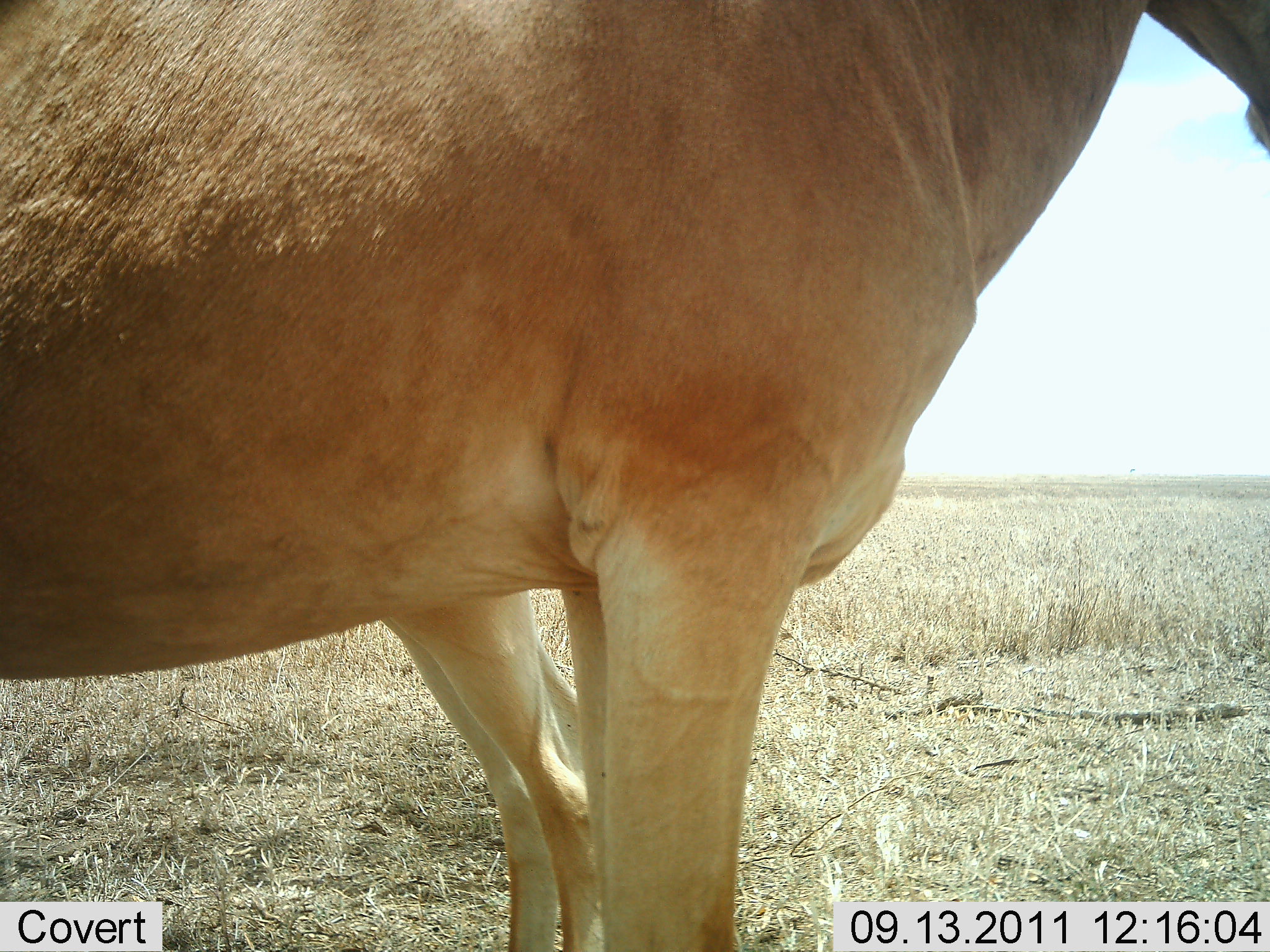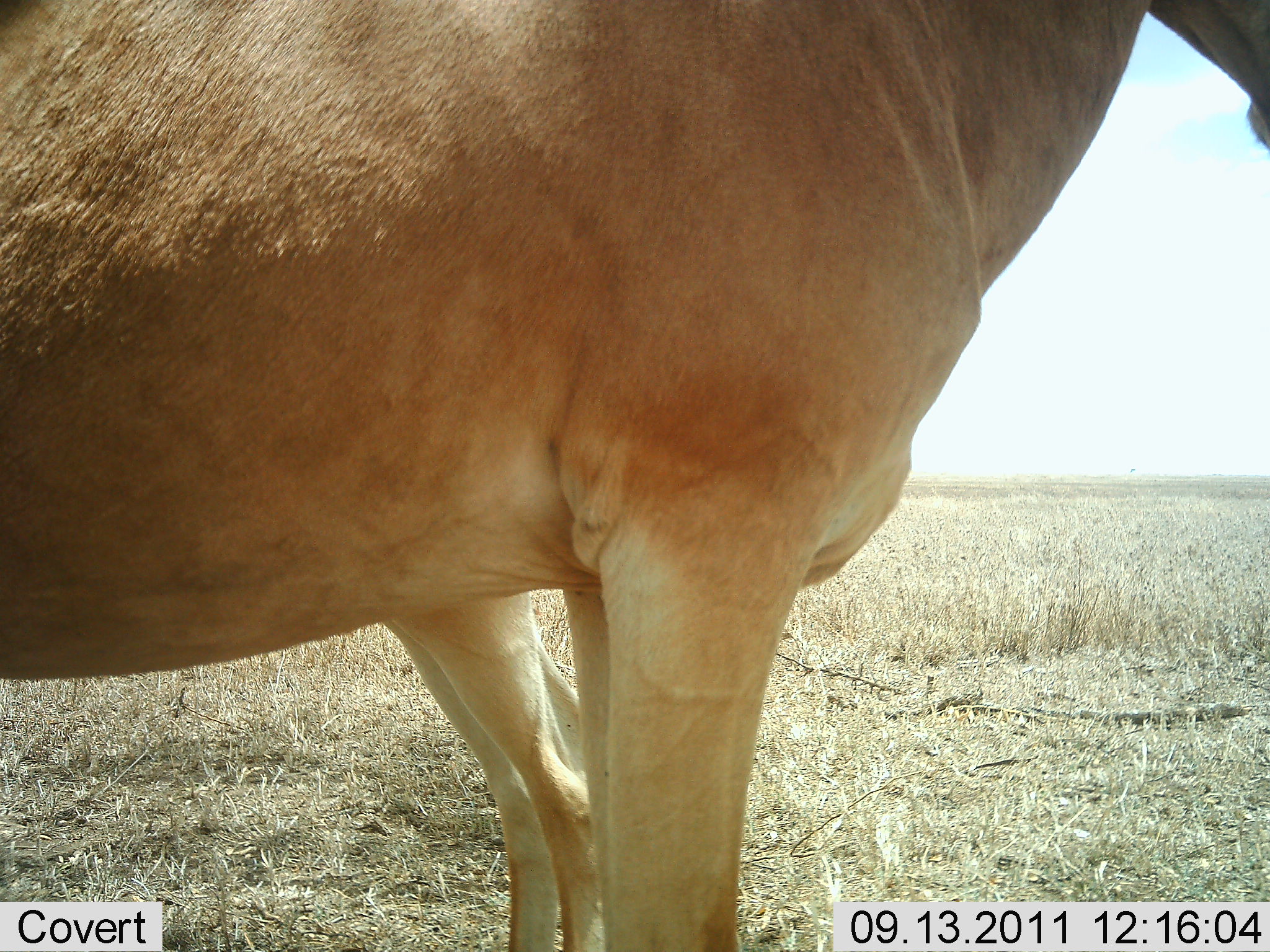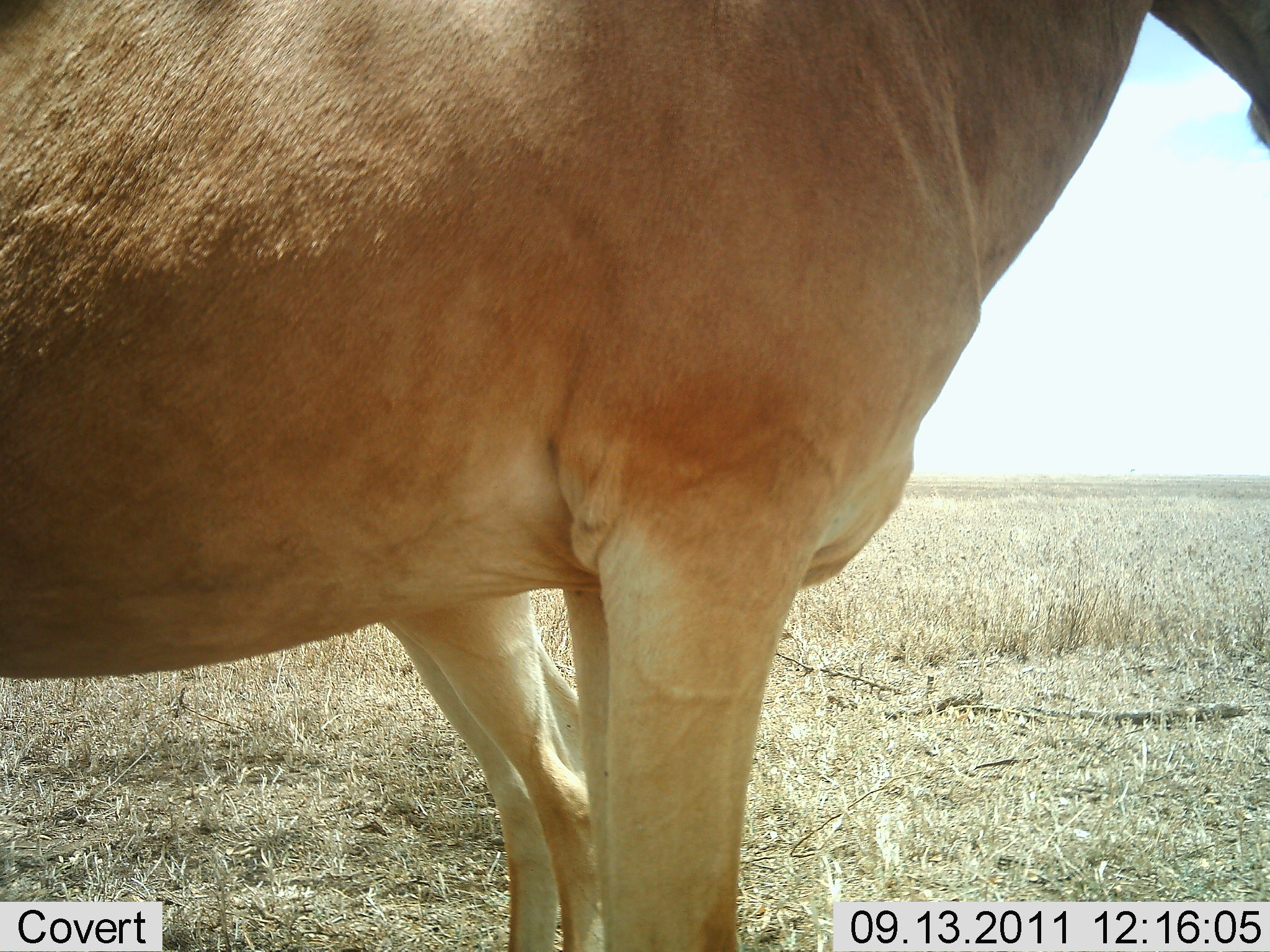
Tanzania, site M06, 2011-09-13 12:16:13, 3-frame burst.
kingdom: Animalia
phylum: Chordata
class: Mammalia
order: Artiodactyla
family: Bovidae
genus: Alcelaphus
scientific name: Alcelaphus buselaphus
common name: hartebeest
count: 2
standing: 100%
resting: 0%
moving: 0%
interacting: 0%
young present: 0%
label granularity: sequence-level